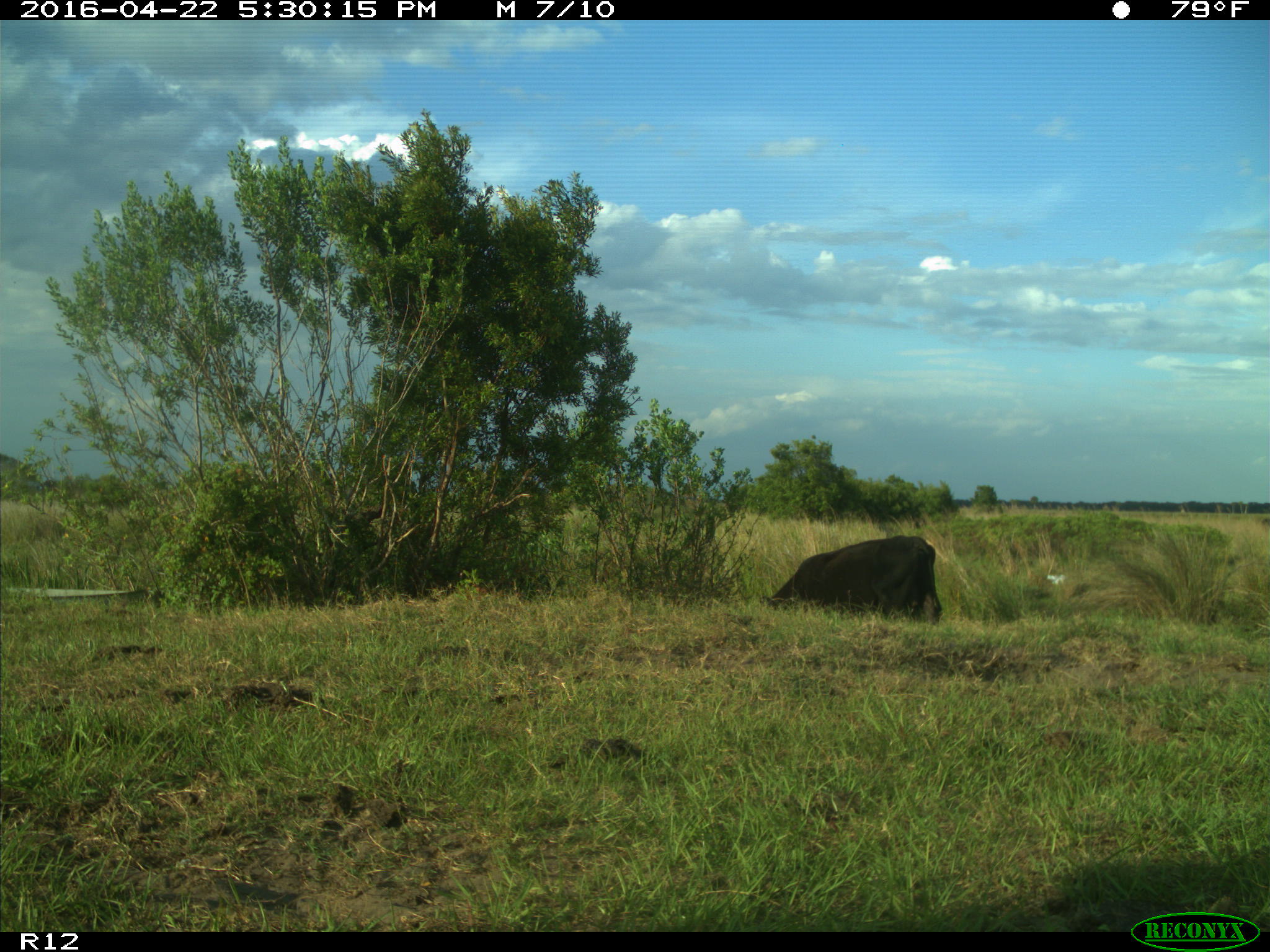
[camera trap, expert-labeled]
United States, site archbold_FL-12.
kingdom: Animalia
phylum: Chordata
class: Mammalia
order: Artiodactyla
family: Bovidae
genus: Bos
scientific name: Bos taurus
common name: domestic cow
Bos taurus (domestic cow).